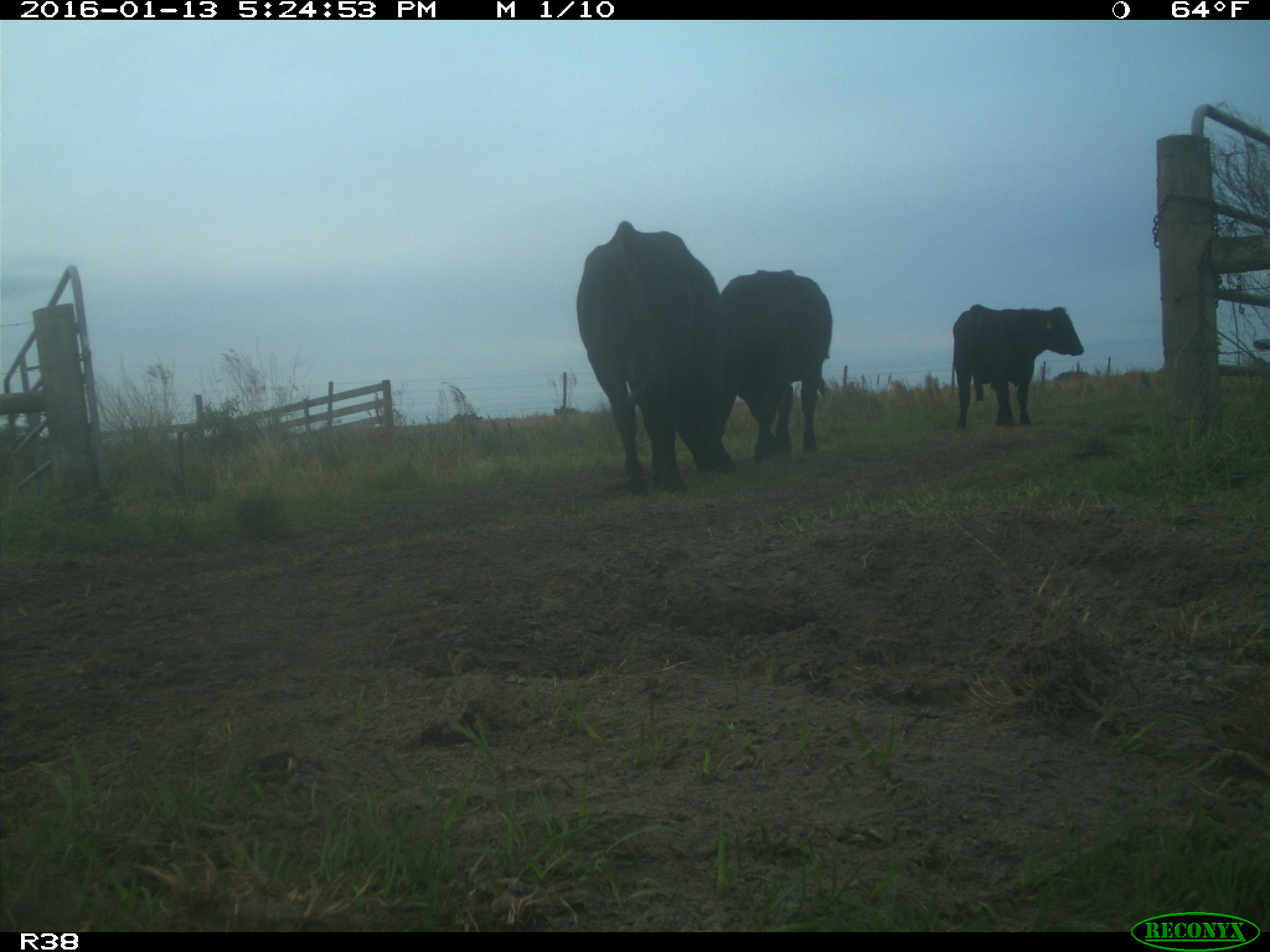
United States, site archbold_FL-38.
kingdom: Animalia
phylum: Chordata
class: Mammalia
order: Artiodactyla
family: Bovidae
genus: Bos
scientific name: Bos taurus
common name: domestic cow